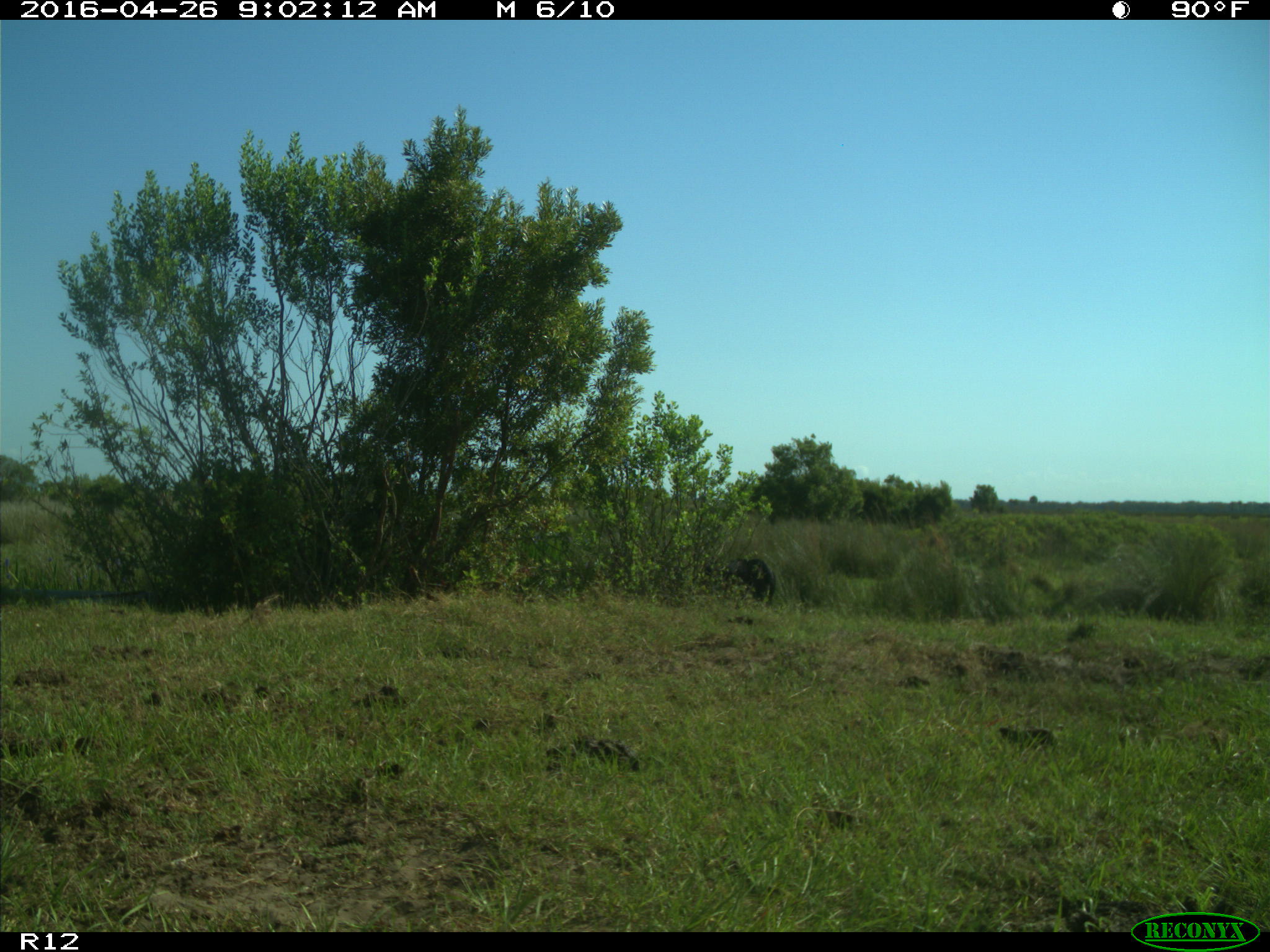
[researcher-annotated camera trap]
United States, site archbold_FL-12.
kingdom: Animalia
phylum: Chordata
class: Mammalia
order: Artiodactyla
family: Bovidae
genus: Bos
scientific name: Bos taurus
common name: domestic cow